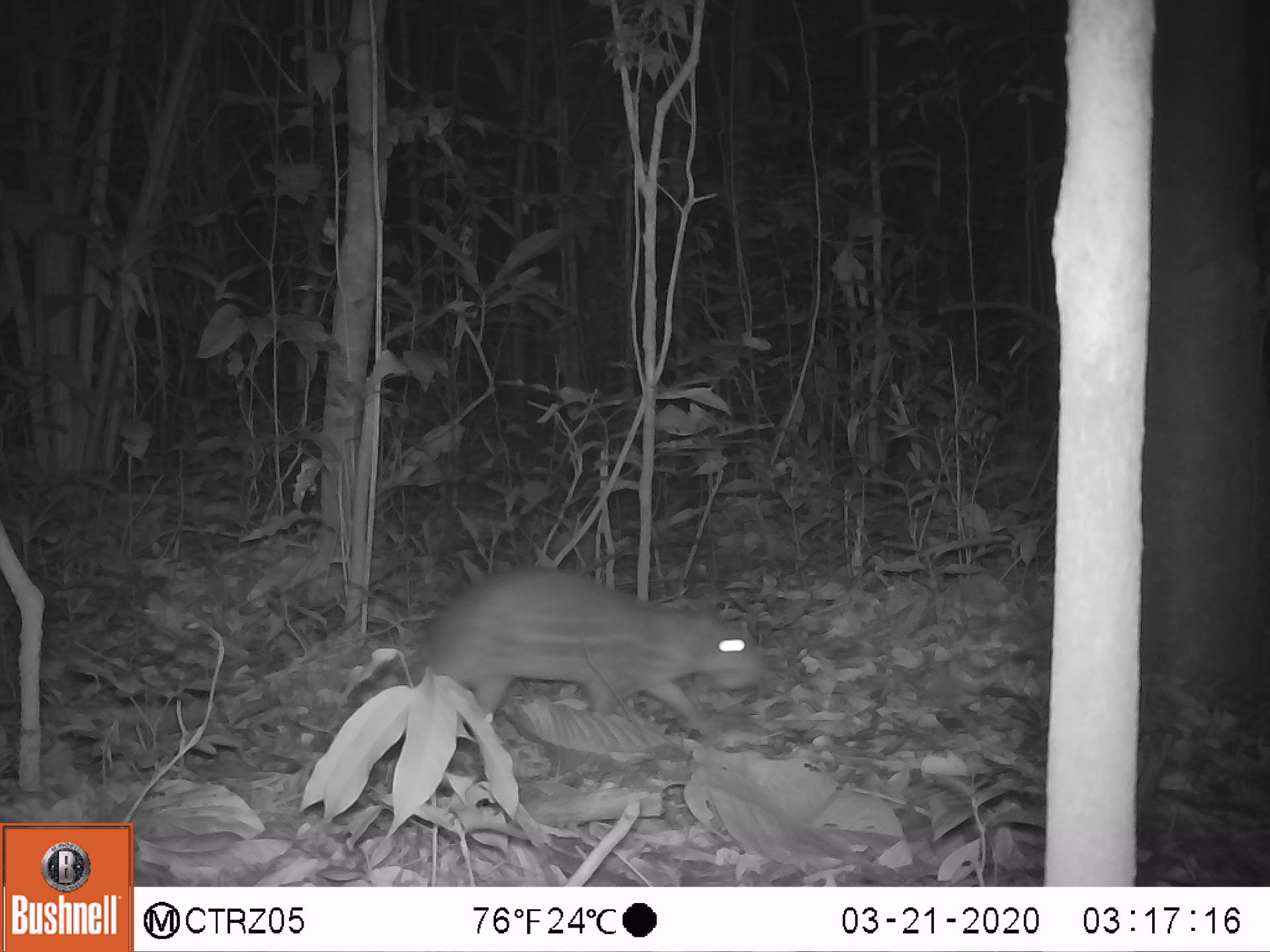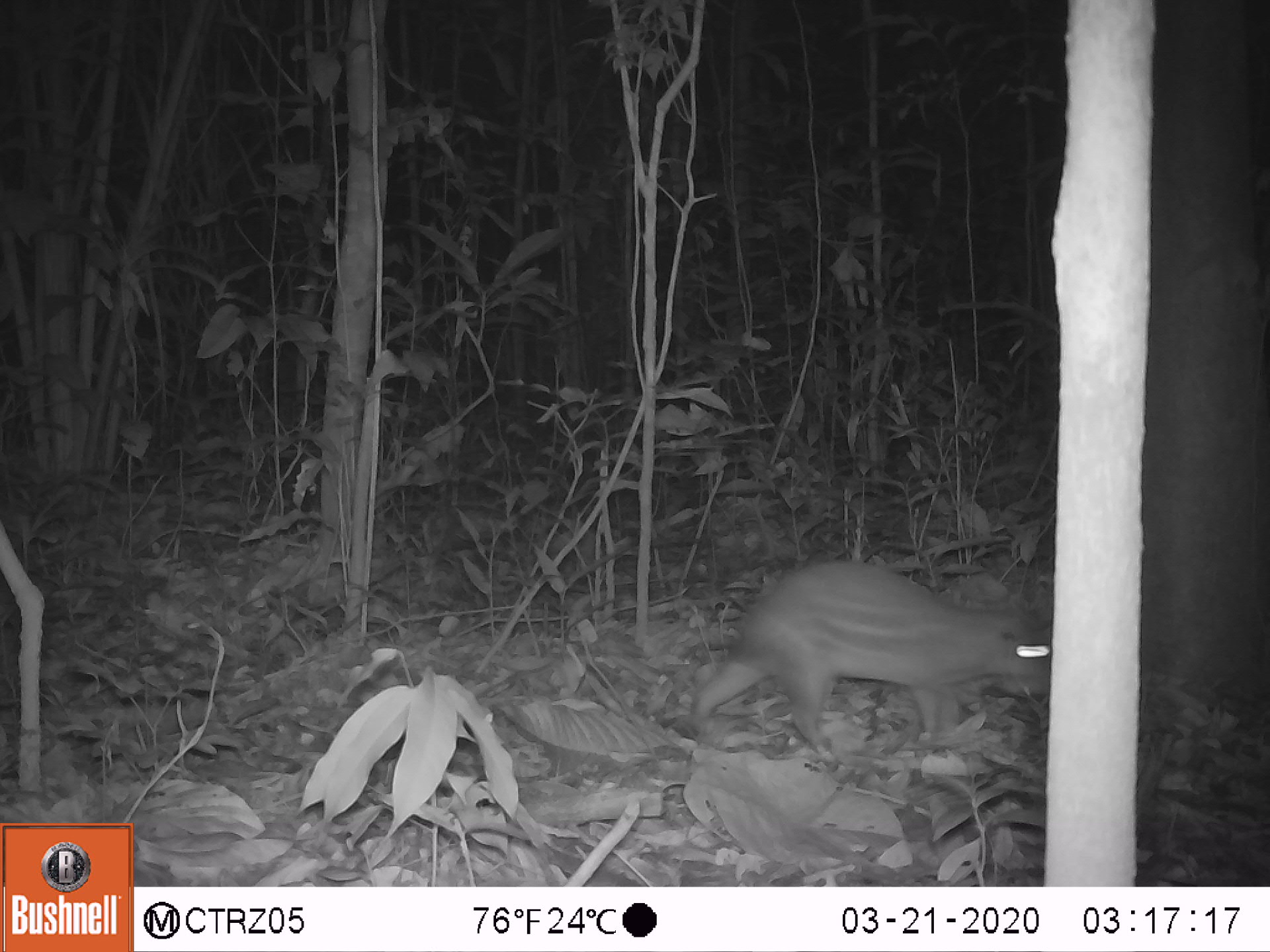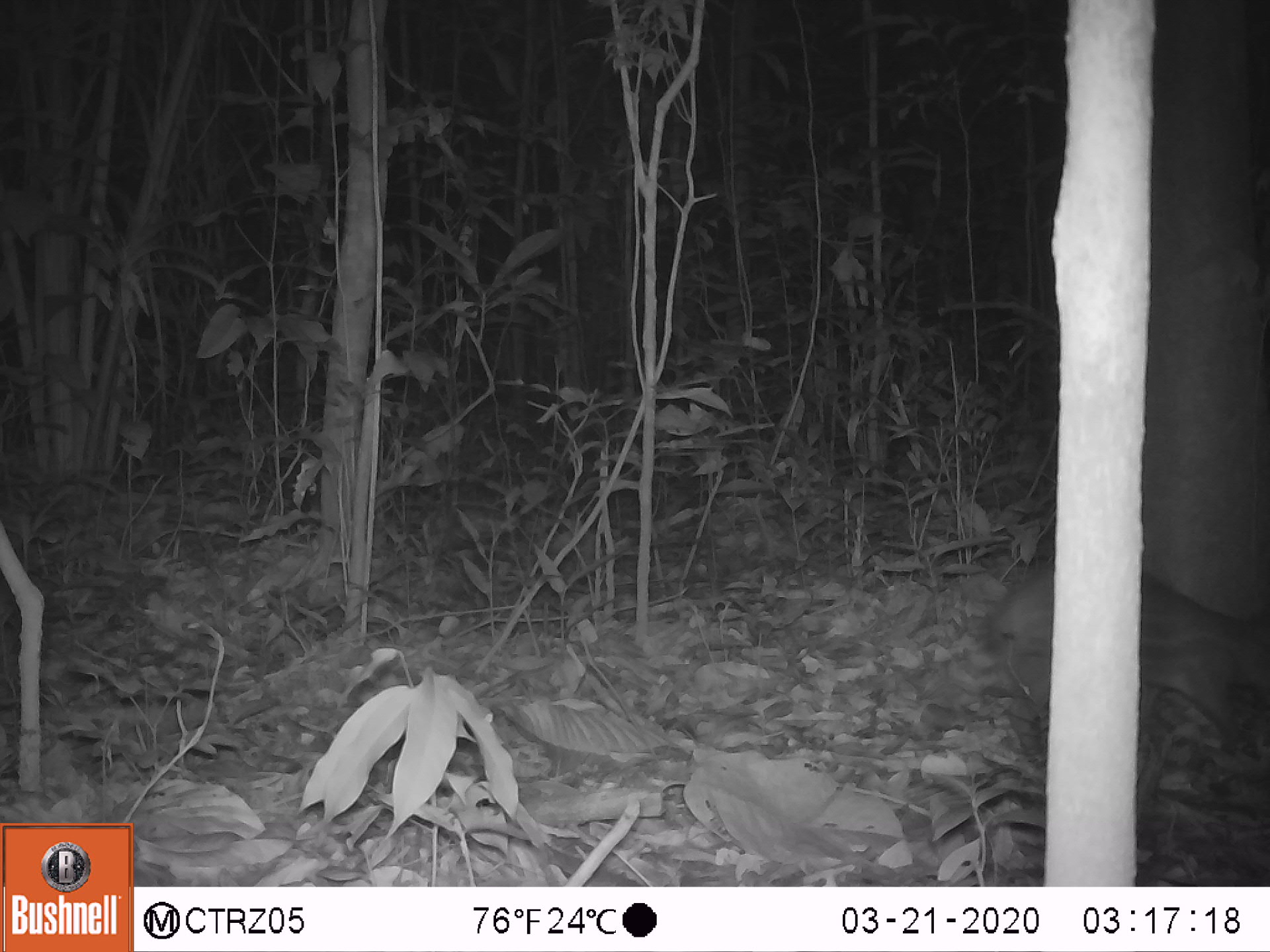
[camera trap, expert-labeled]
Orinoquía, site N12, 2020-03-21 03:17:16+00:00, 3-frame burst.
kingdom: Animalia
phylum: Chordata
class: Mammalia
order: Rodentia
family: Cuniculidae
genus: Cuniculus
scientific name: Cuniculus paca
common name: spotted paca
Spotted paca (Cuniculus paca).